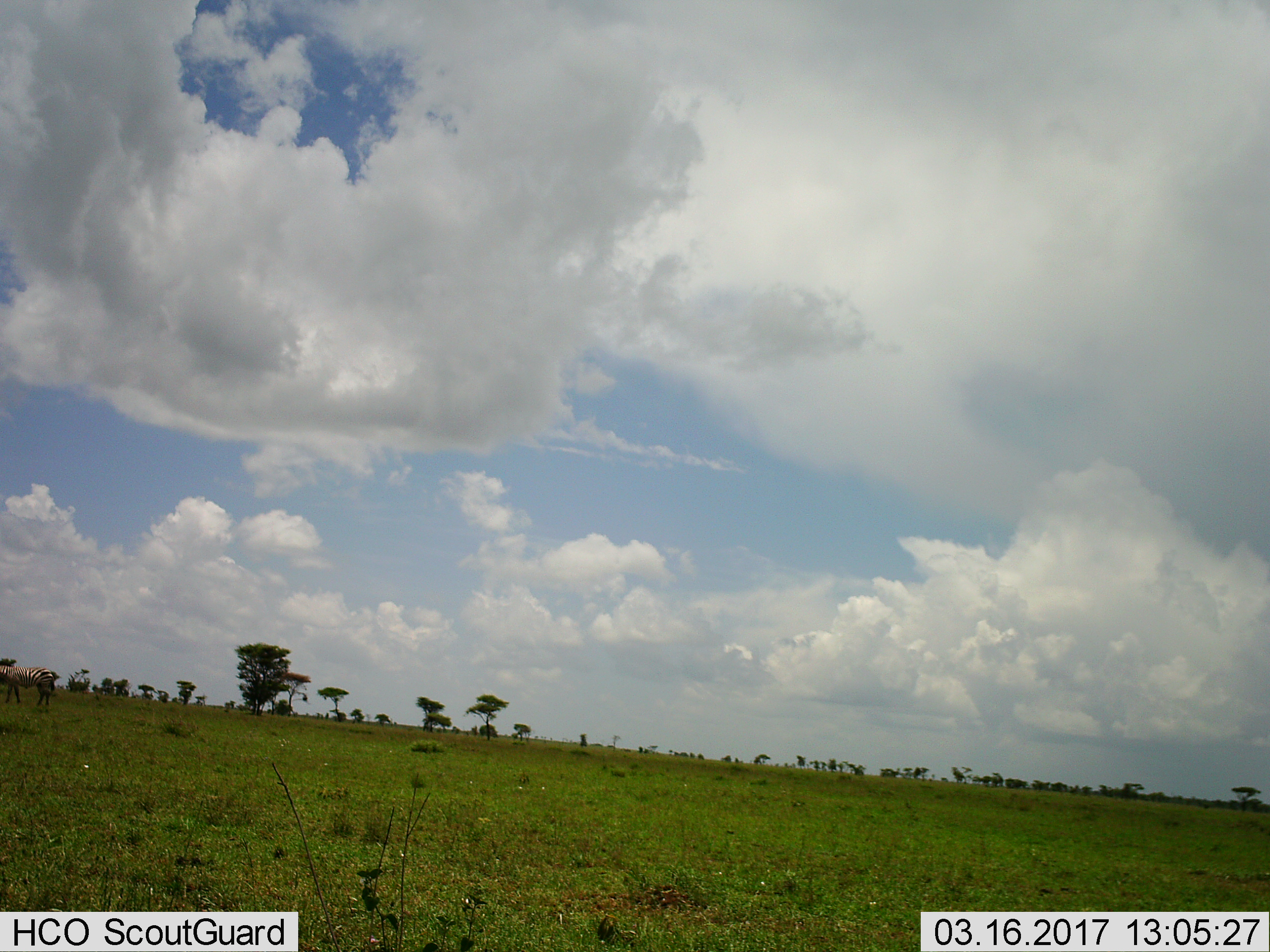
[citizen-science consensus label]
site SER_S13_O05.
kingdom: Animalia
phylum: Chordata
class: Mammalia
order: Perissodactyla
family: Equidae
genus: Equus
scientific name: Equus quagga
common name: plains zebra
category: zebraplains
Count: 1.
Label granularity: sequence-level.